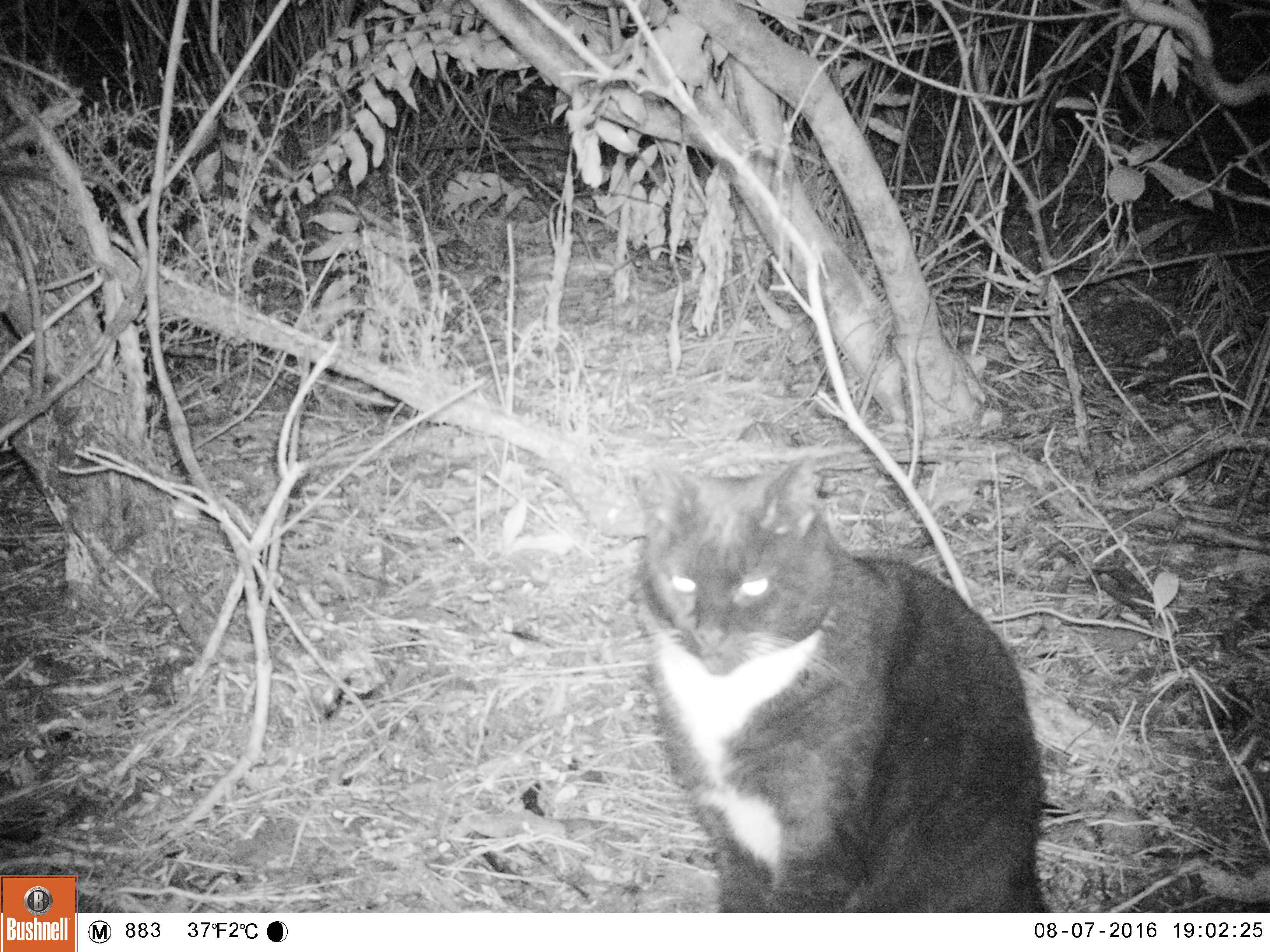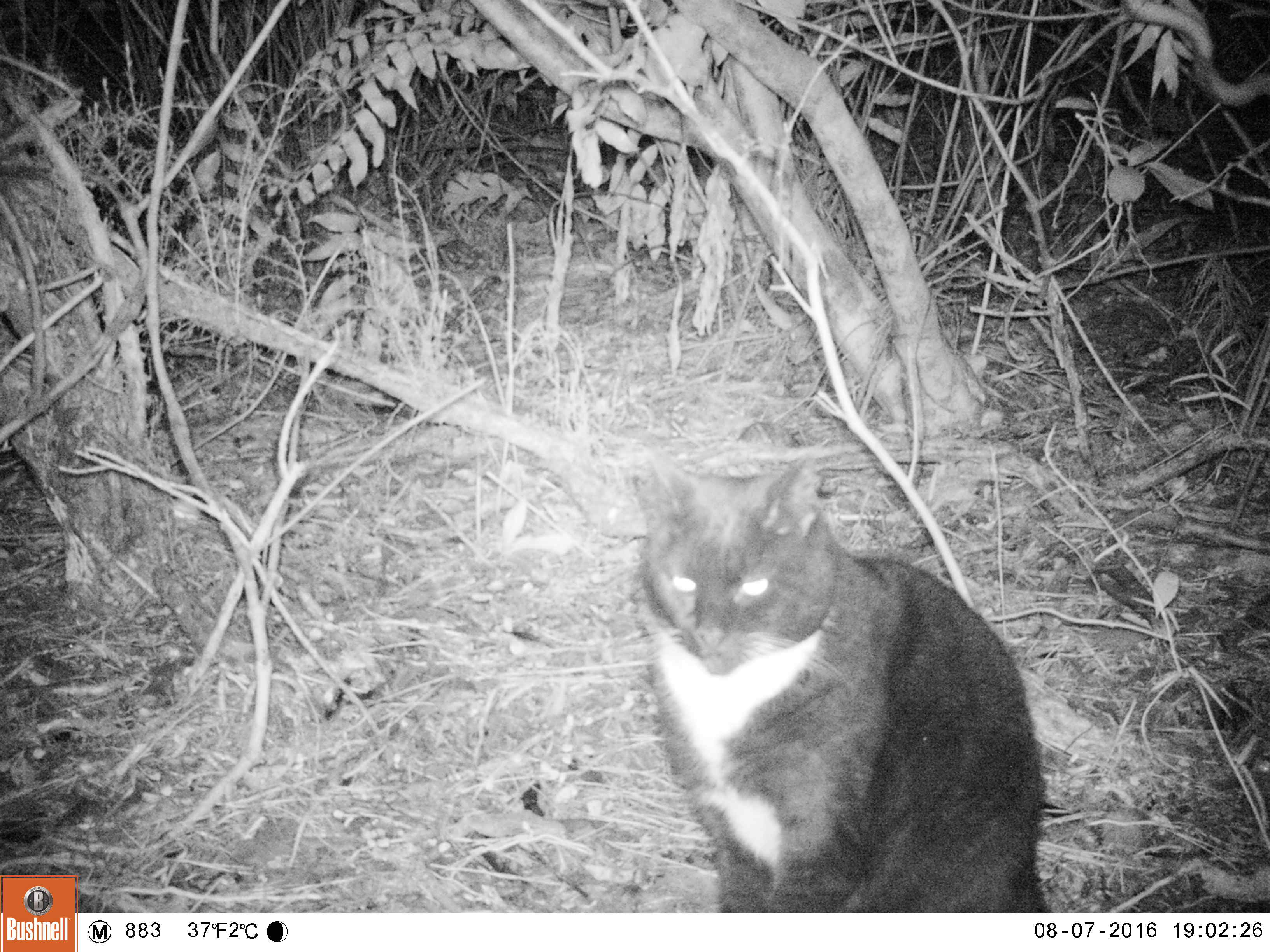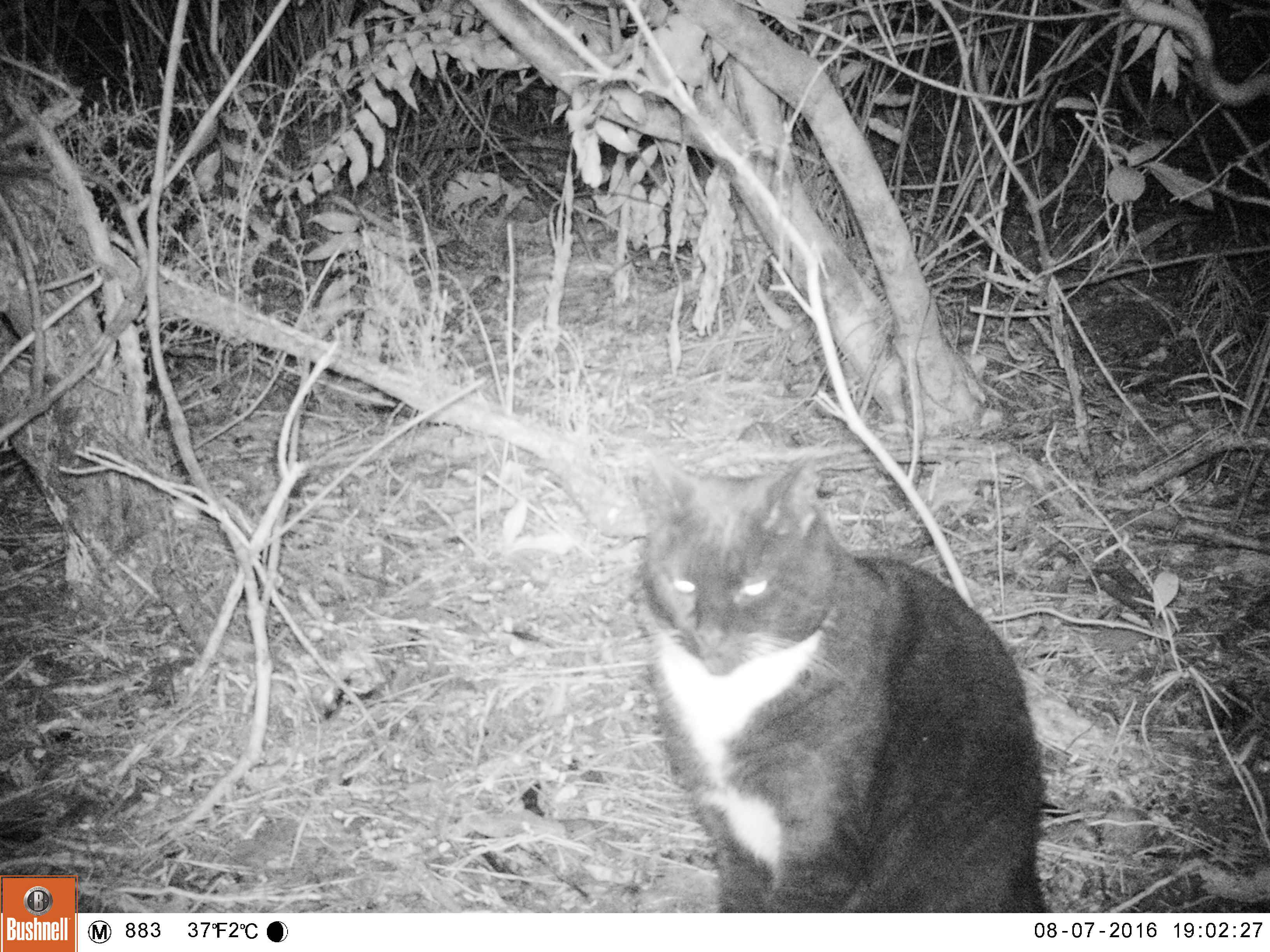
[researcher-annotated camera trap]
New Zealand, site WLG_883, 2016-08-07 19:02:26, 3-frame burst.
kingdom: Animalia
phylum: Chordata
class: Mammalia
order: Carnivora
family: Felidae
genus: Felis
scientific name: Felis catus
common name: domestic cat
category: cat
Cat (domestic cat) (Felis catus).